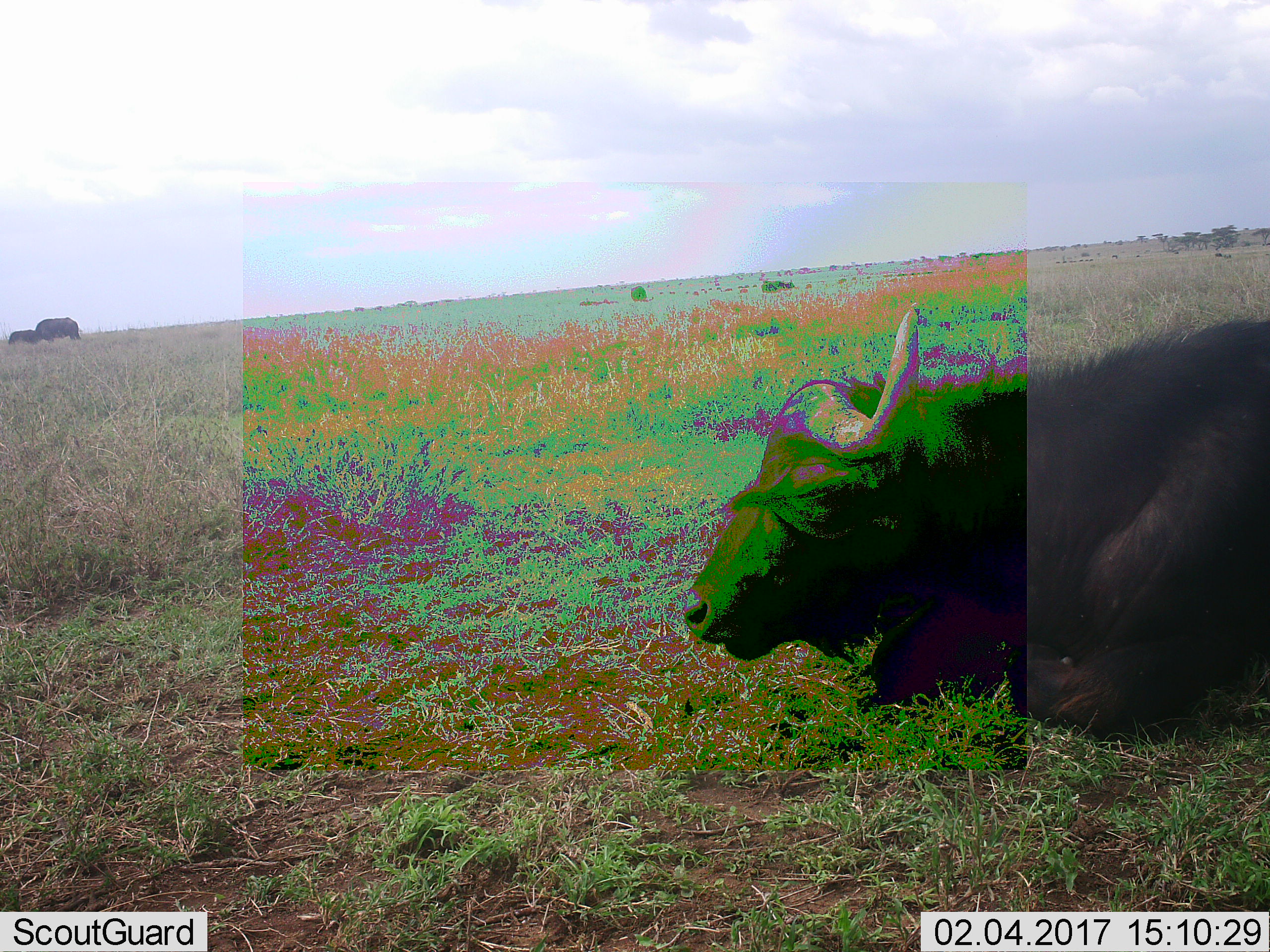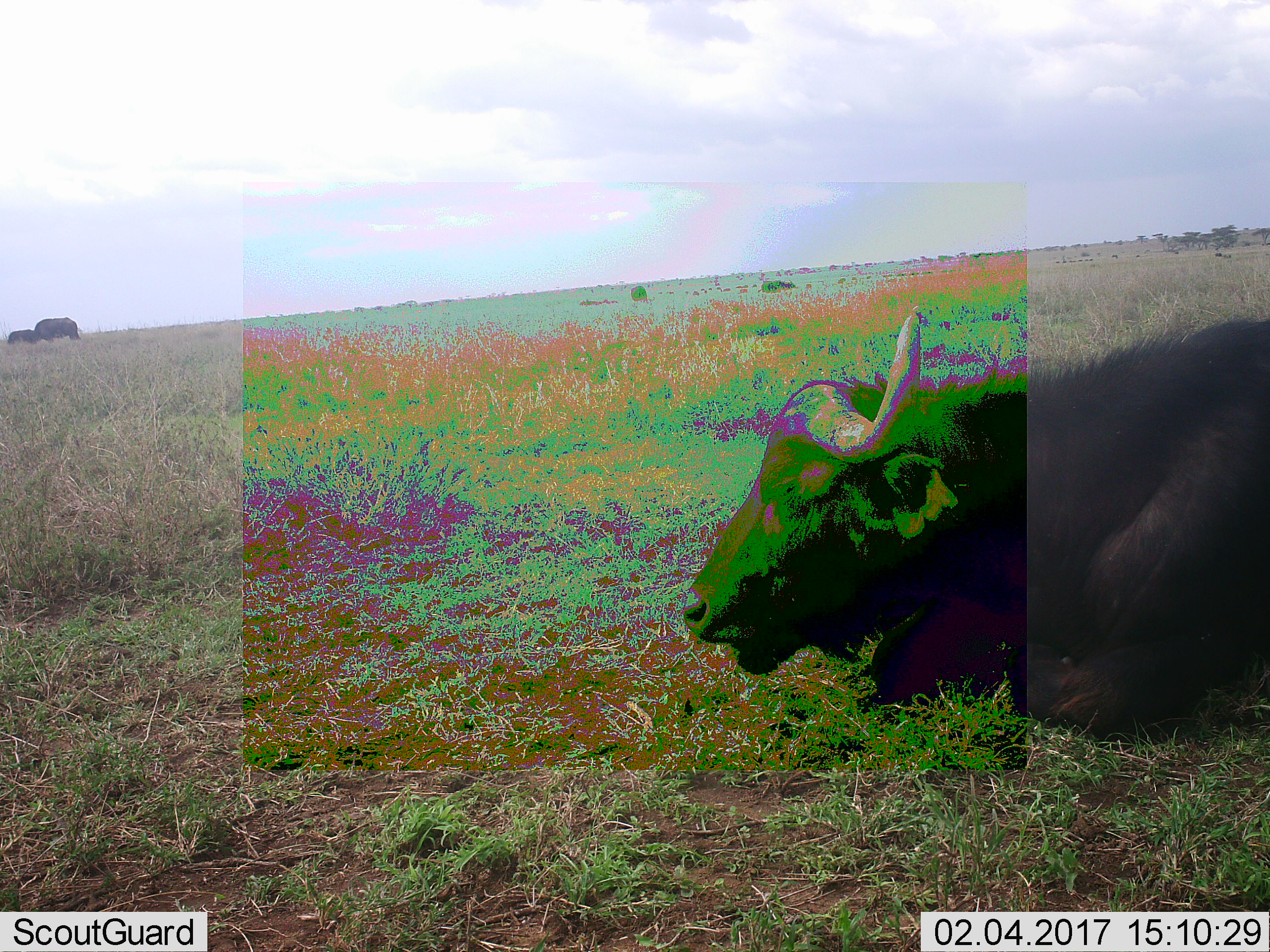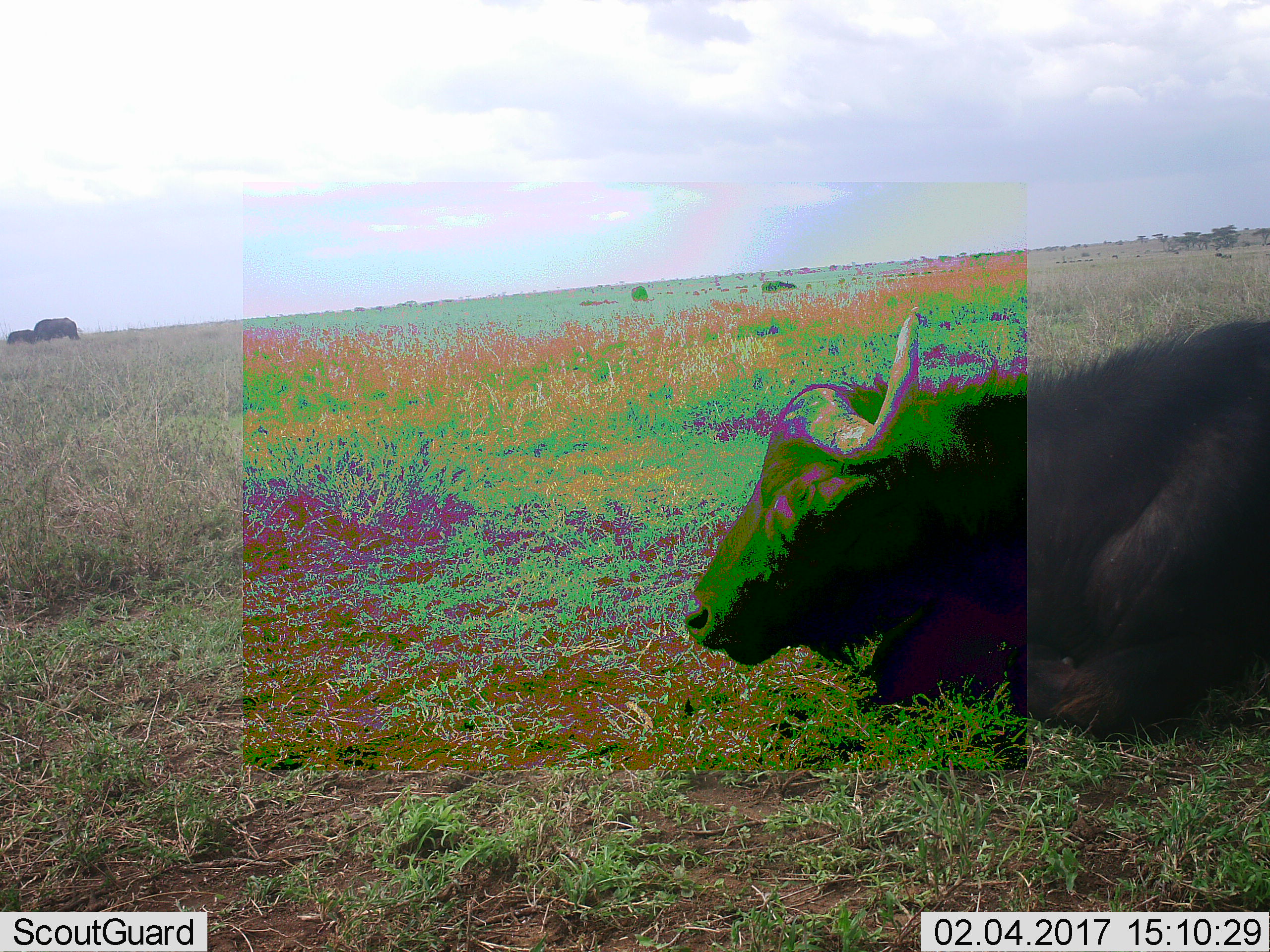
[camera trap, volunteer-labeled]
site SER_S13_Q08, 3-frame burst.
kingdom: Animalia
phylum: Chordata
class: Mammalia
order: Artiodactyla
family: Bovidae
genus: Syncerus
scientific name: Syncerus caffer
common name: african buffalo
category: buffalo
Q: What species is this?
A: Buffalo (african buffalo) (Syncerus caffer).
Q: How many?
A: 3.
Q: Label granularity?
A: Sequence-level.